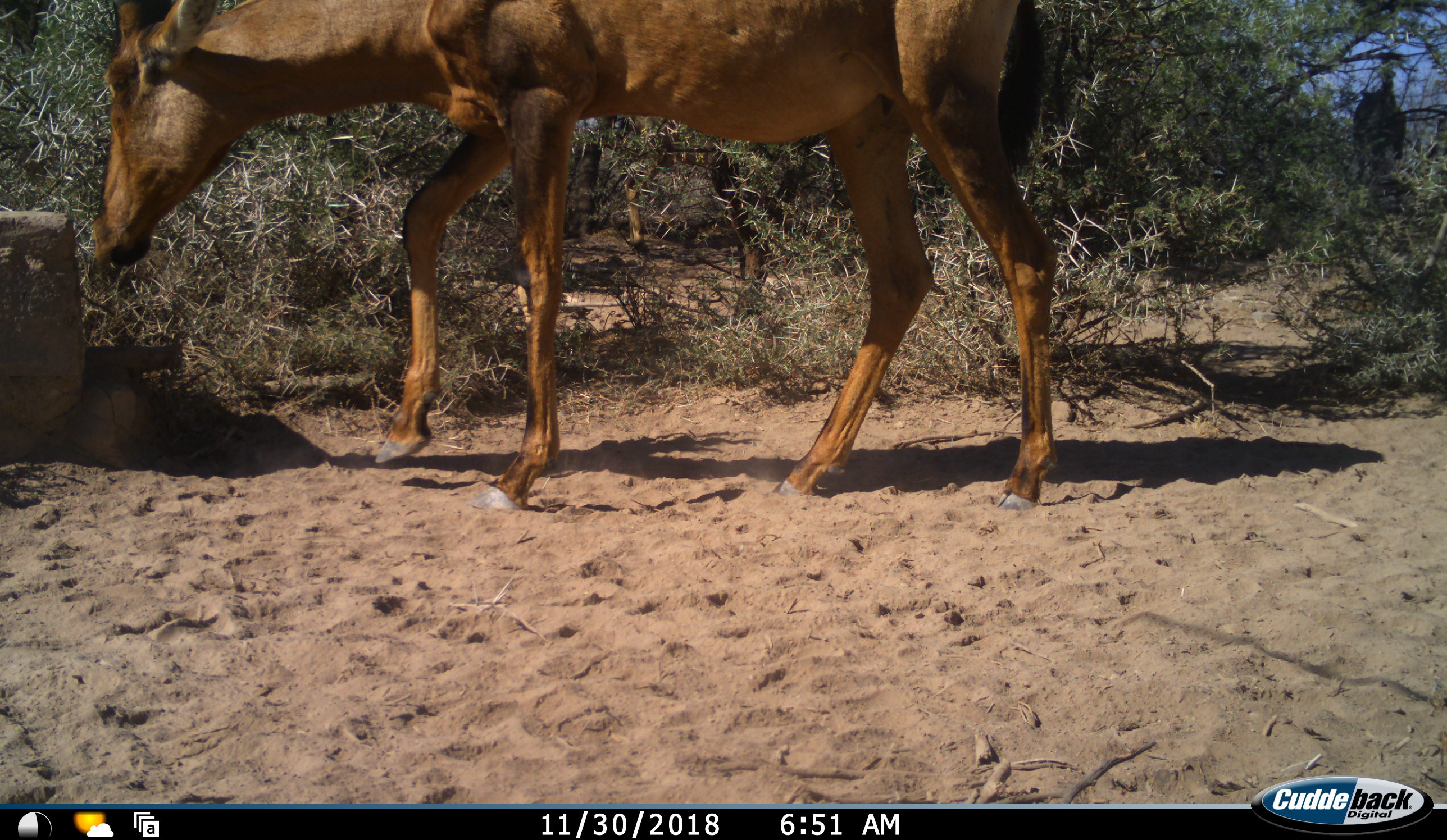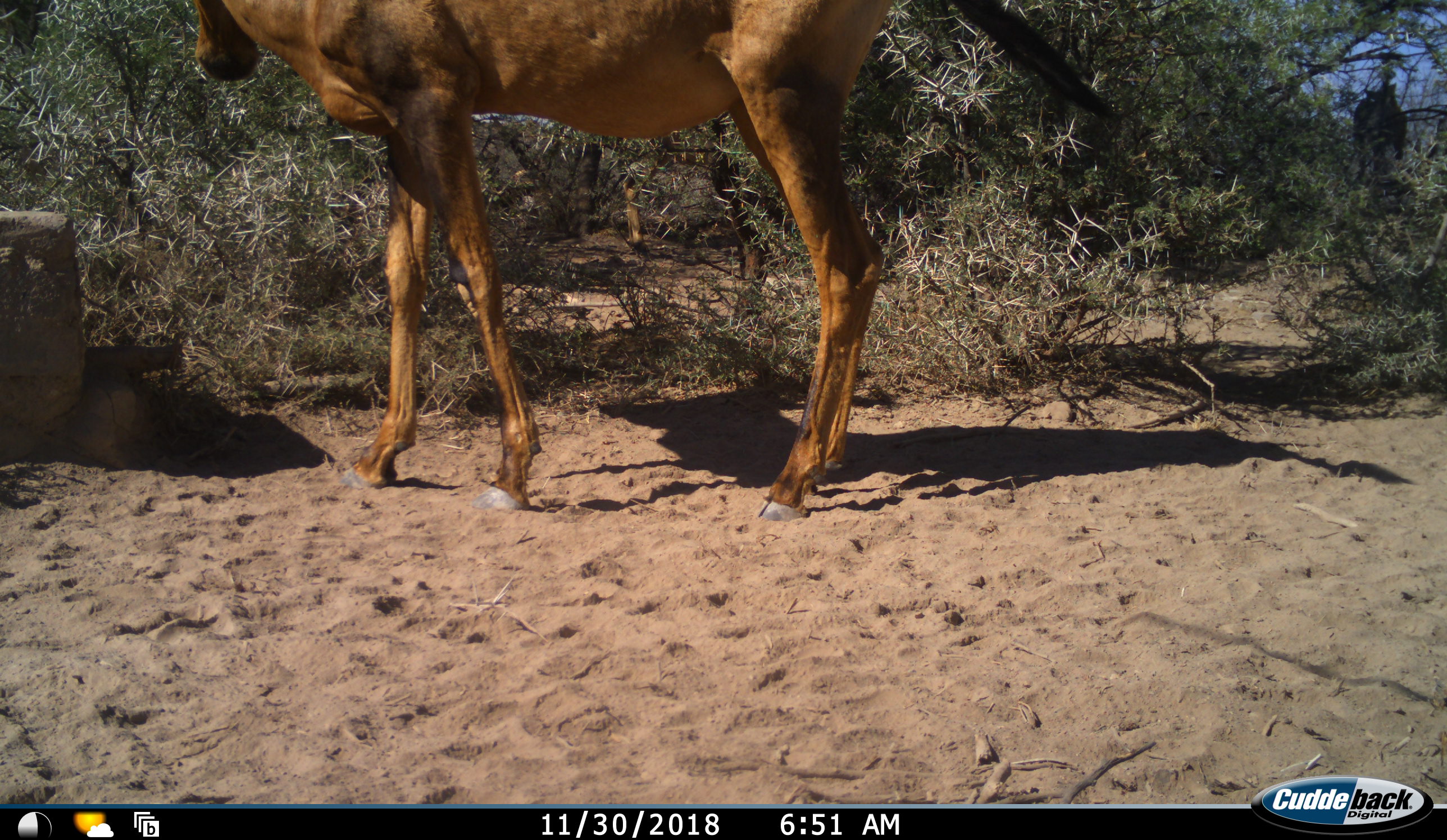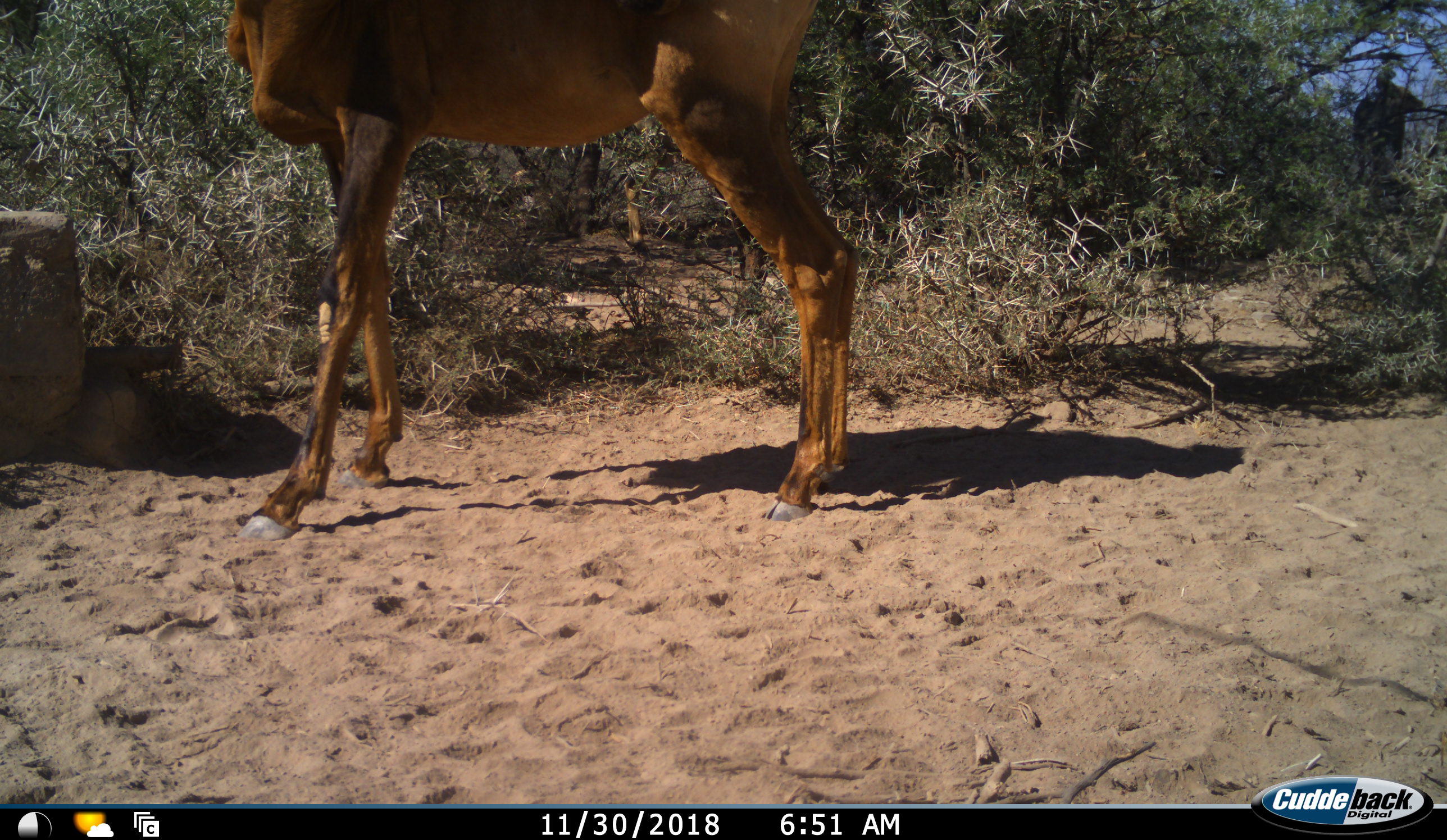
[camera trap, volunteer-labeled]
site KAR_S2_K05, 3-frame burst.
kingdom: Animalia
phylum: Chordata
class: Mammalia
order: Artiodactyla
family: Bovidae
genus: Alcelaphus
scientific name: Alcelaphus buselaphus caama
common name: red hartebeest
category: hartebeestred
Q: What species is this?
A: Hartebeestred (red hartebeest) (Alcelaphus buselaphus caama).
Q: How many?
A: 1.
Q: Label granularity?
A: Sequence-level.